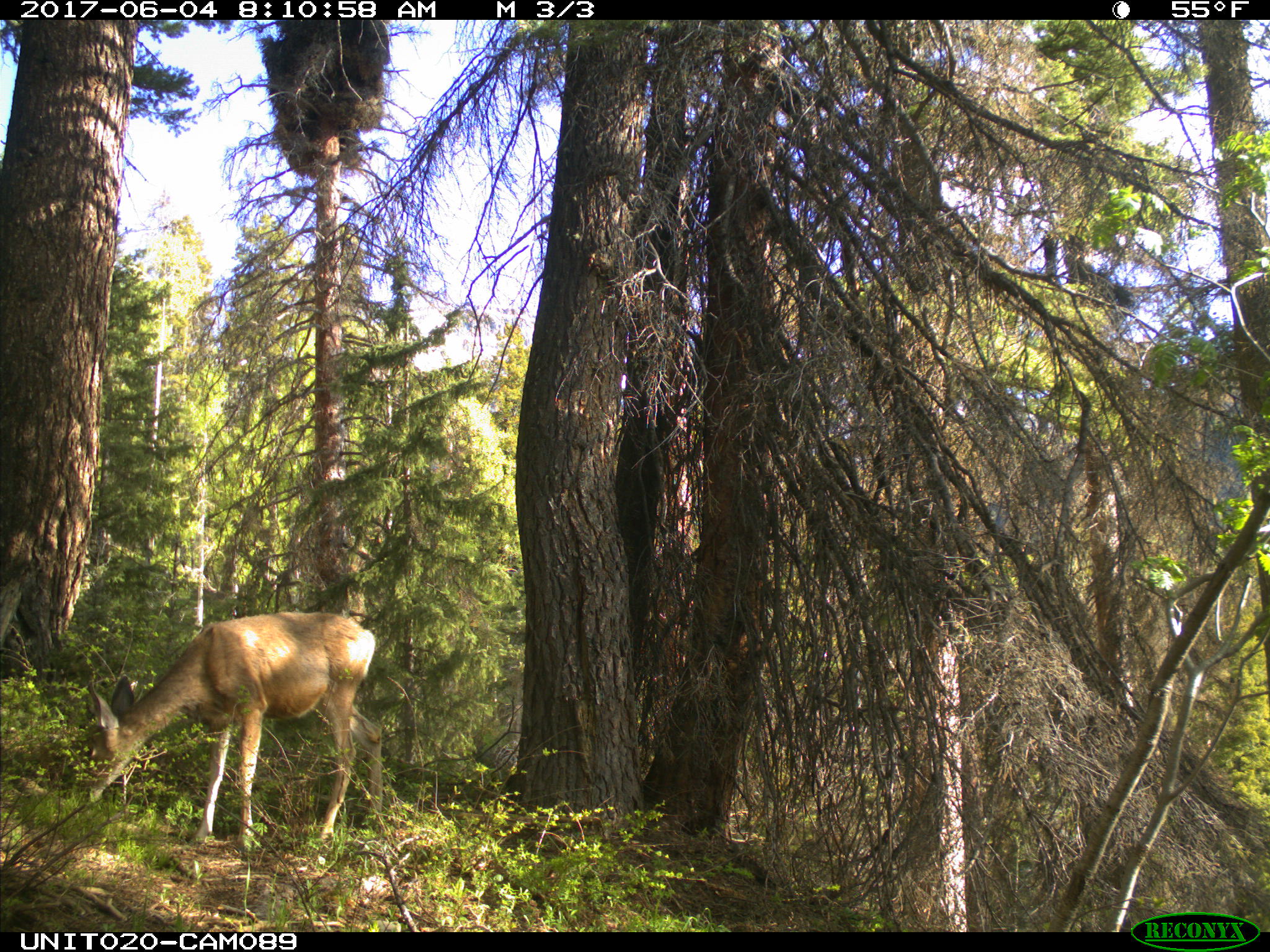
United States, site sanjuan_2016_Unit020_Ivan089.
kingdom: Animalia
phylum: Chordata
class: Mammalia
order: Artiodactyla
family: Cervidae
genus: Odocoileus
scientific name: Odocoileus hemionus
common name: mule deer